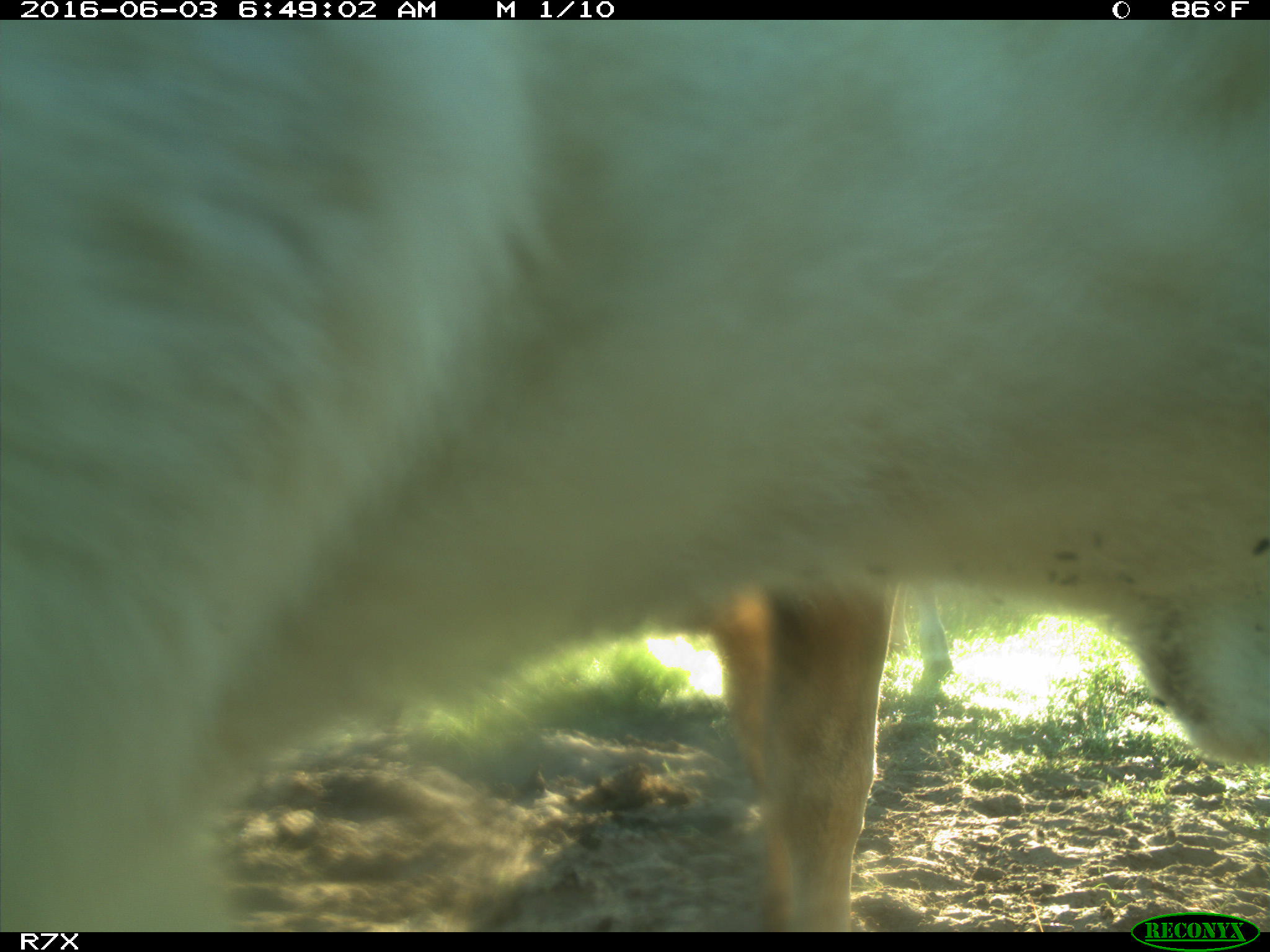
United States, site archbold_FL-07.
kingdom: Animalia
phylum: Chordata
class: Mammalia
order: Artiodactyla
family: Bovidae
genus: Bos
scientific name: Bos taurus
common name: domestic cow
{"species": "Bos taurus (domestic cow)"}